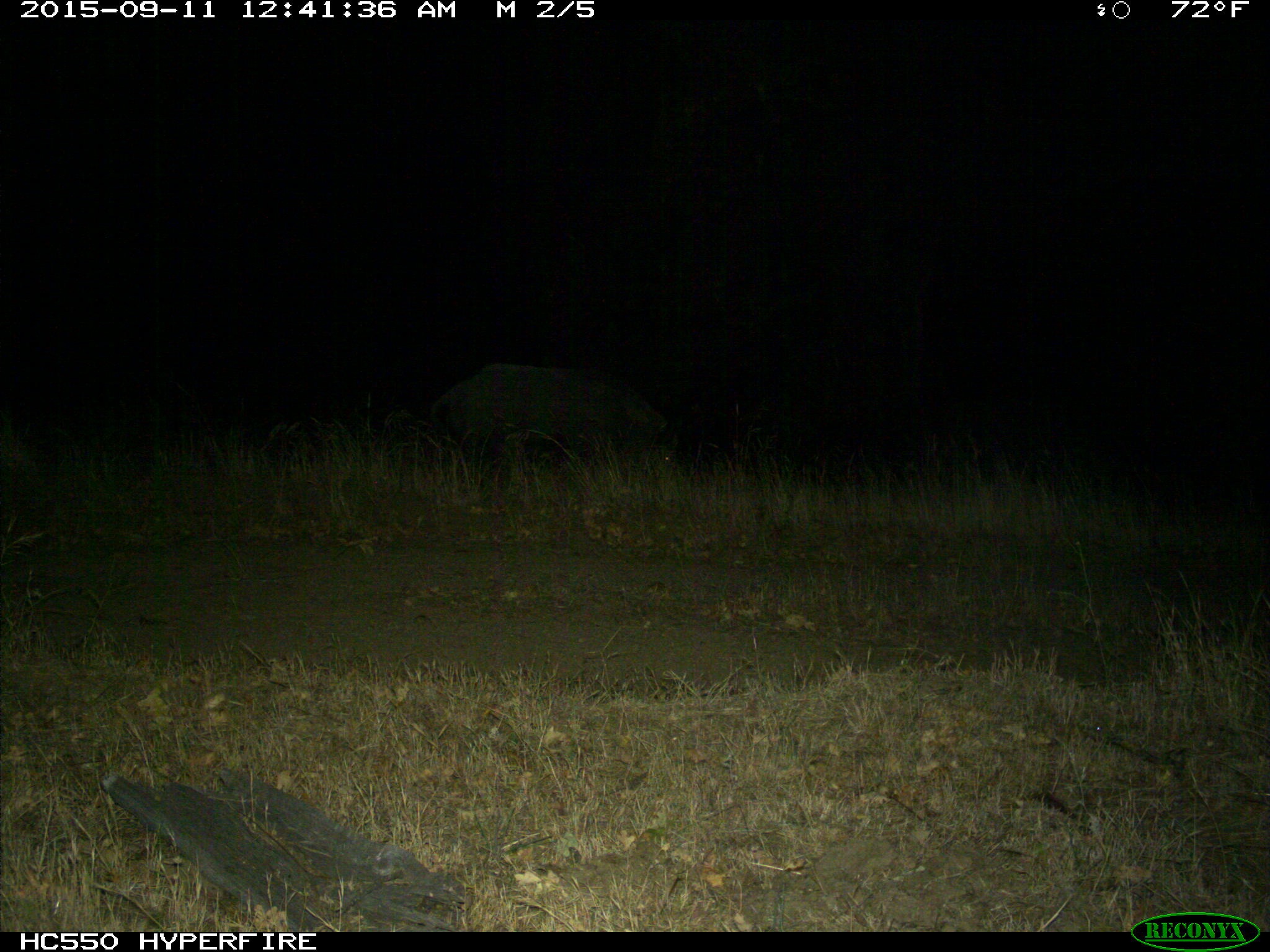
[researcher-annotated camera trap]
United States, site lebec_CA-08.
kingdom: Animalia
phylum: Chordata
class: Mammalia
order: Artiodactyla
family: Suidae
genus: Sus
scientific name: Sus scrofa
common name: wild boar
Sus scrofa (wild boar).